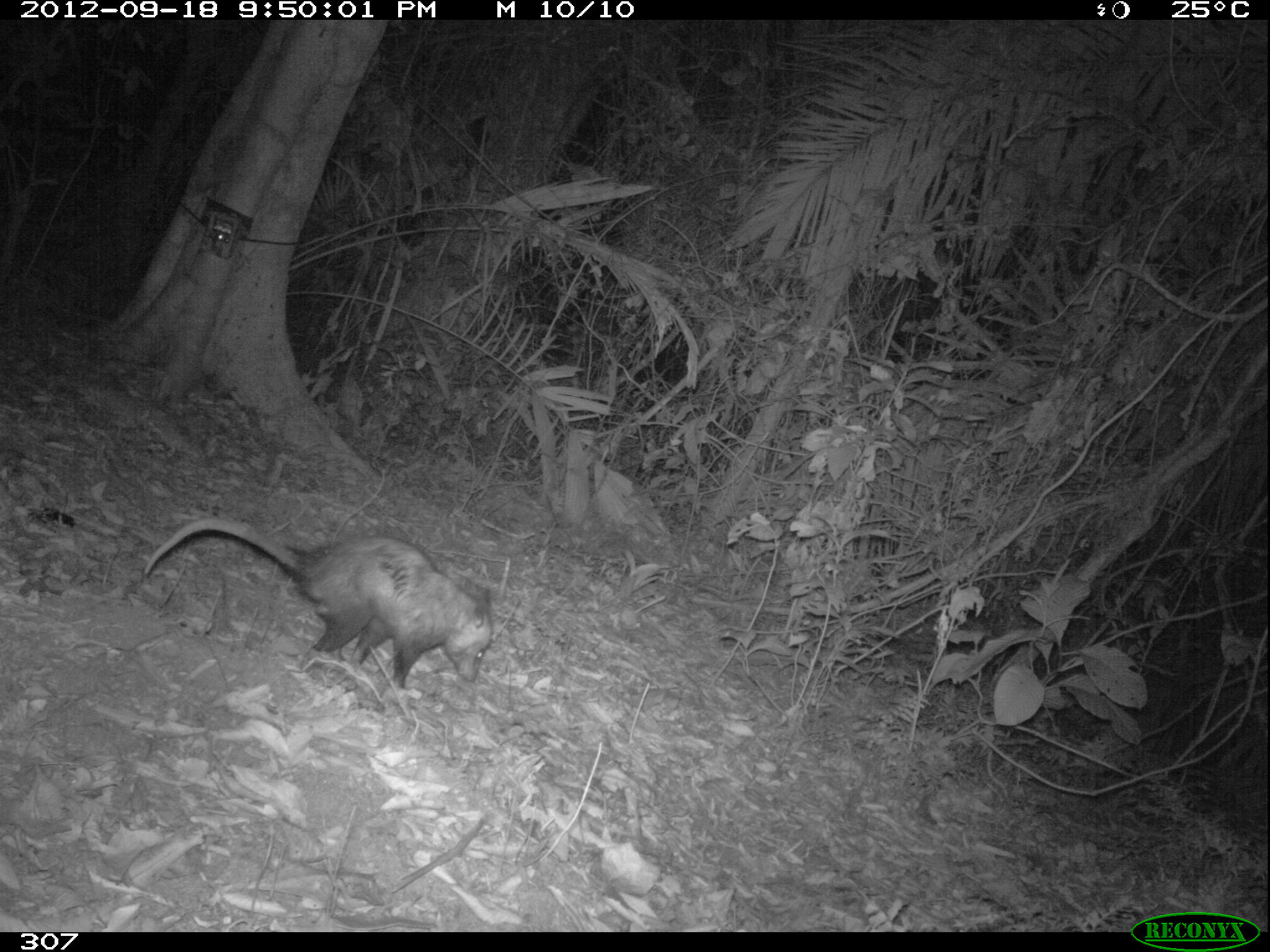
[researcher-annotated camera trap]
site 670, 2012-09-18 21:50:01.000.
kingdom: Animalia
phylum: Chordata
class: Mammalia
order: Didelphimorphia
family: Didelphidae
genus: Didelphis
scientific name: Didelphis marsupialis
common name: southern opossum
Didelphis marsupialis (southern opossum).